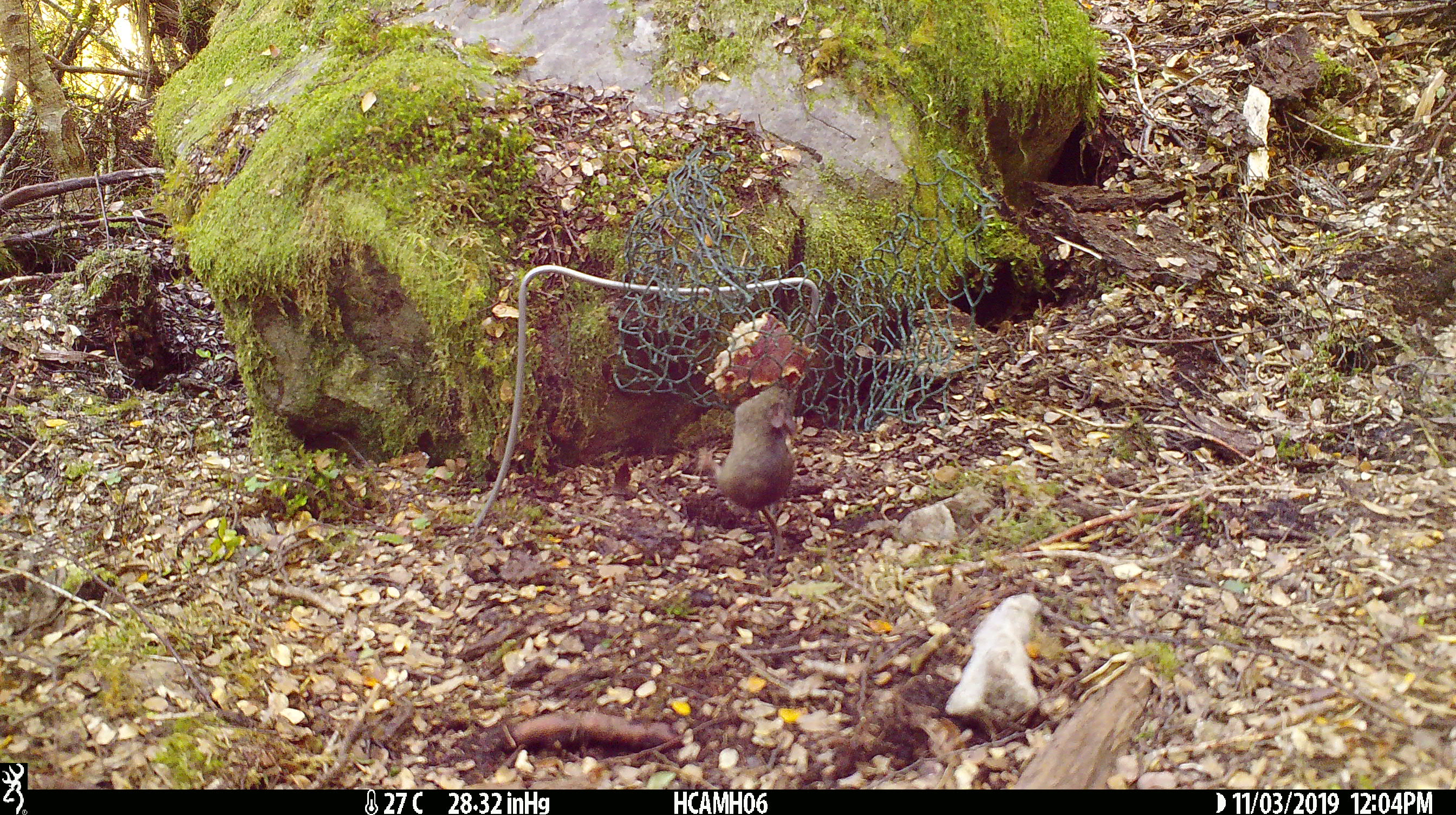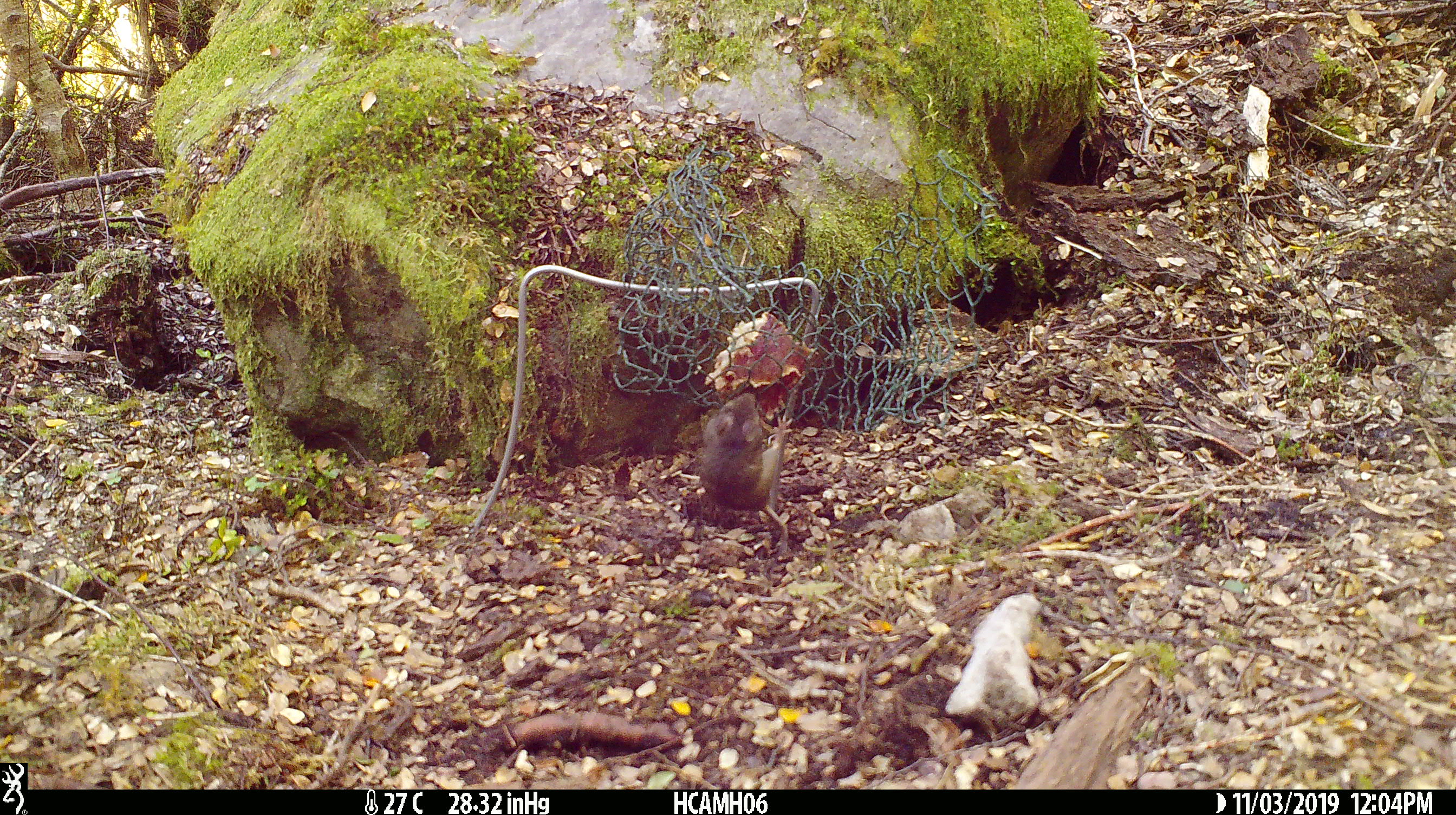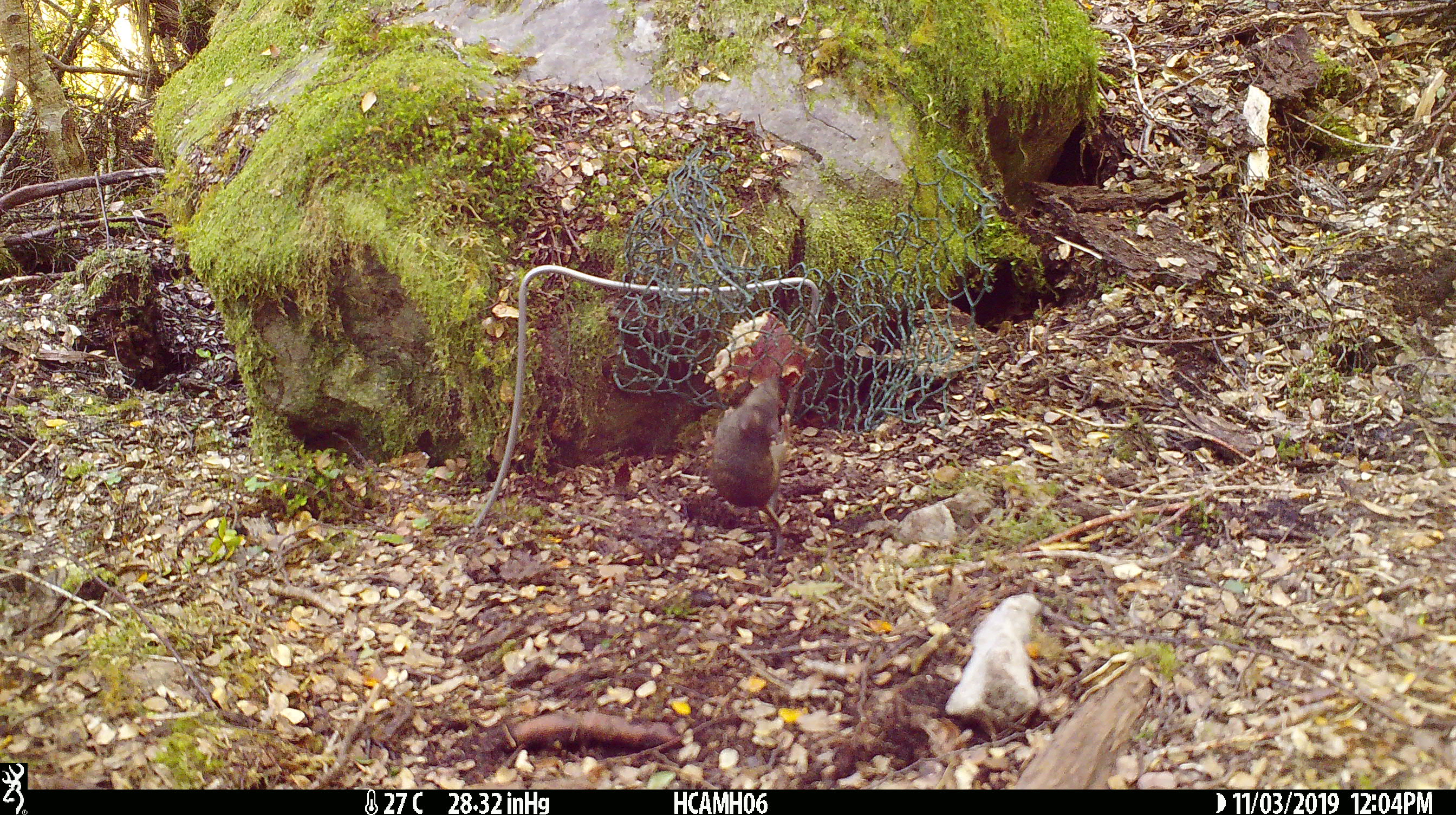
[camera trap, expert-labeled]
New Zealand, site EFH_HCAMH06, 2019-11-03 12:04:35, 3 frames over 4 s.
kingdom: Animalia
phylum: Chordata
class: Mammalia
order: Rodentia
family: Muridae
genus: Mus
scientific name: Mus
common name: mouse